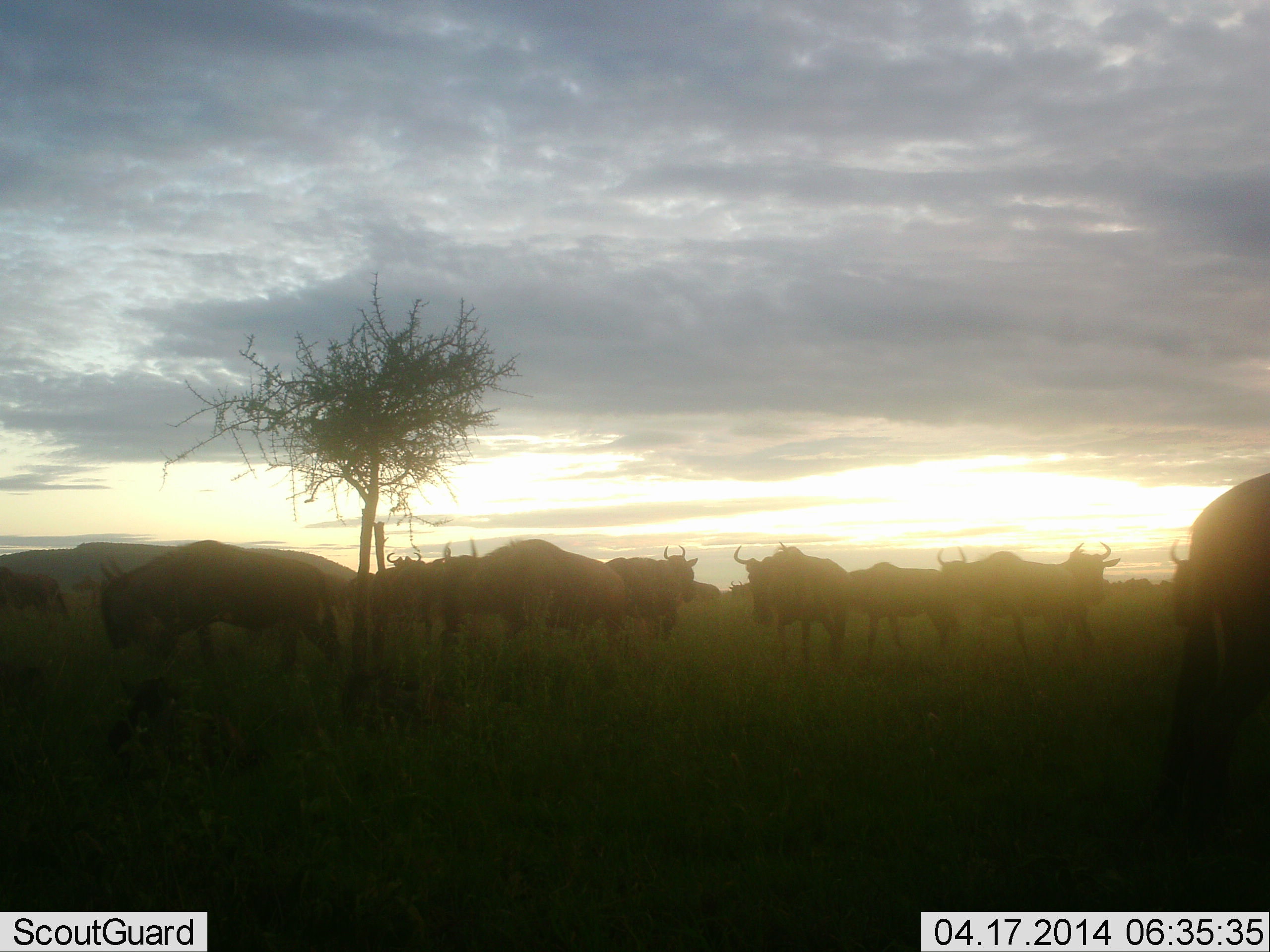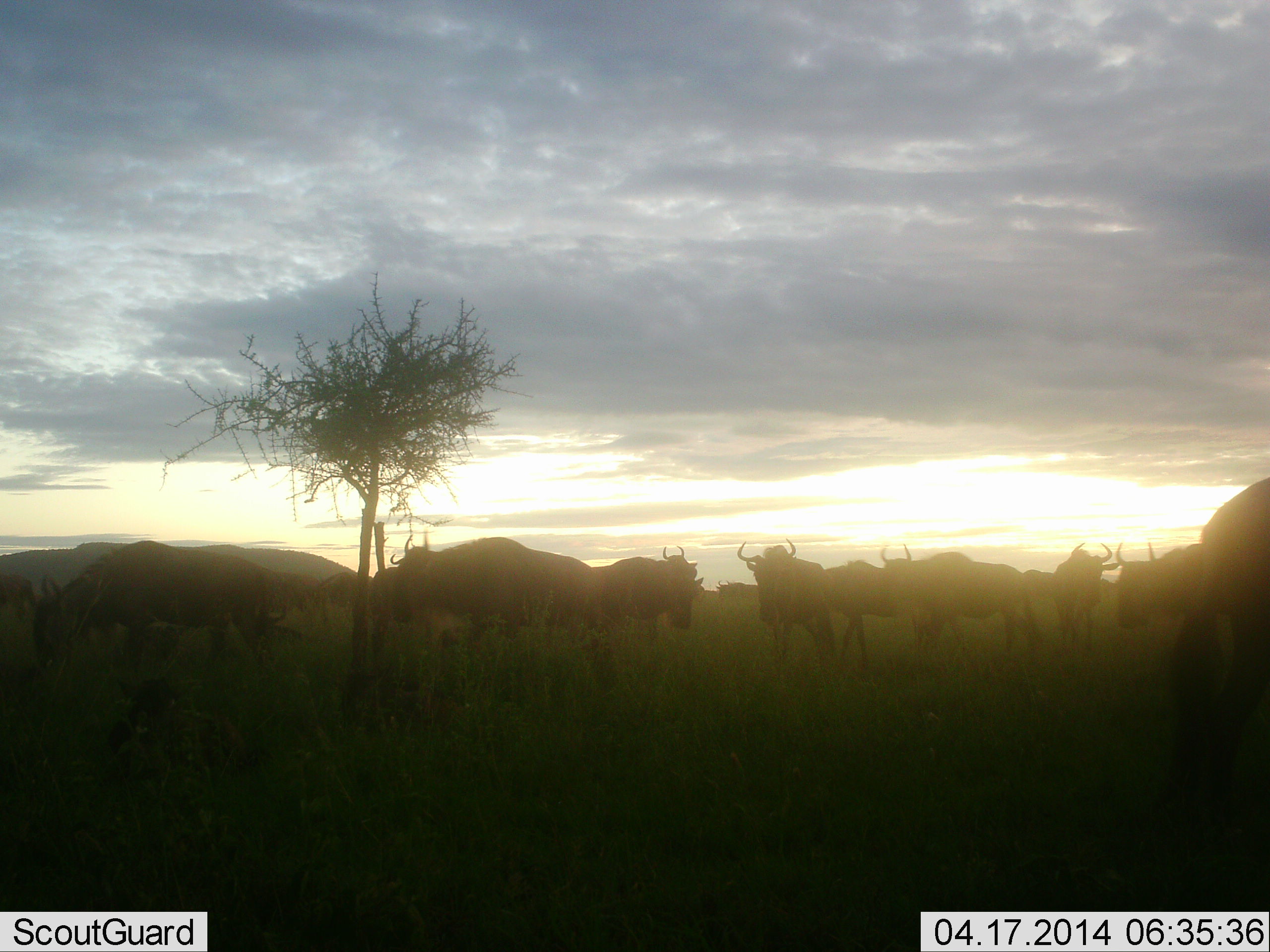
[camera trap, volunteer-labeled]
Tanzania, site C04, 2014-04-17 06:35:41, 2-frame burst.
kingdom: Animalia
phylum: Chordata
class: Mammalia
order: Artiodactyla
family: Bovidae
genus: Connochaetes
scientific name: Connochaetes taurinus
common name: blue wildebeest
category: wildebeest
Wildebeest (blue wildebeest) (Connochaetes taurinus), count 11-50. Behavior (volunteer vote fractions): standing 60%, resting 20%, moving 80%, interacting 10%. Young present (vote fraction): 0%. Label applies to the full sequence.